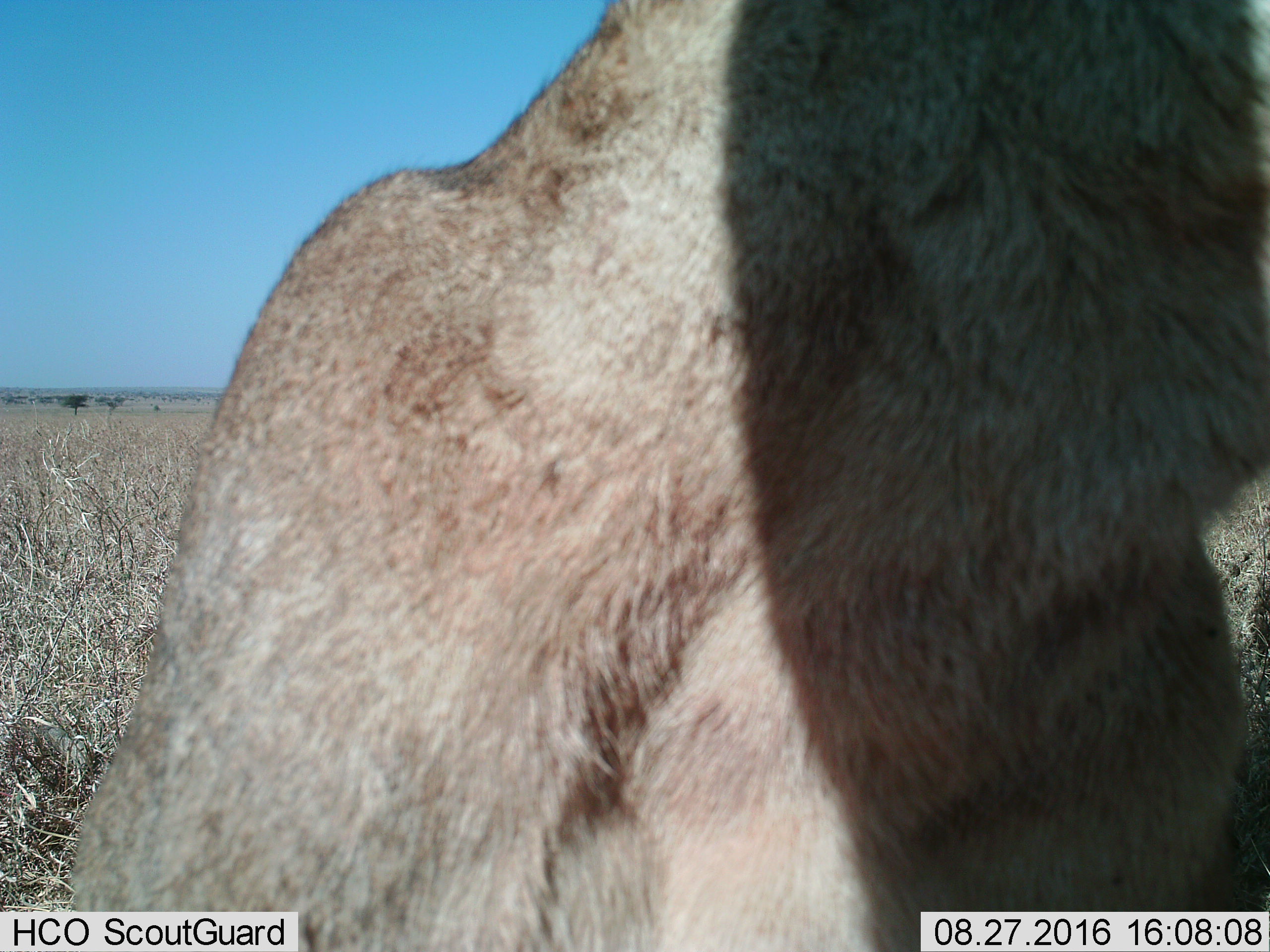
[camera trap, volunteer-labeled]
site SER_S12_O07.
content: unidentified animal